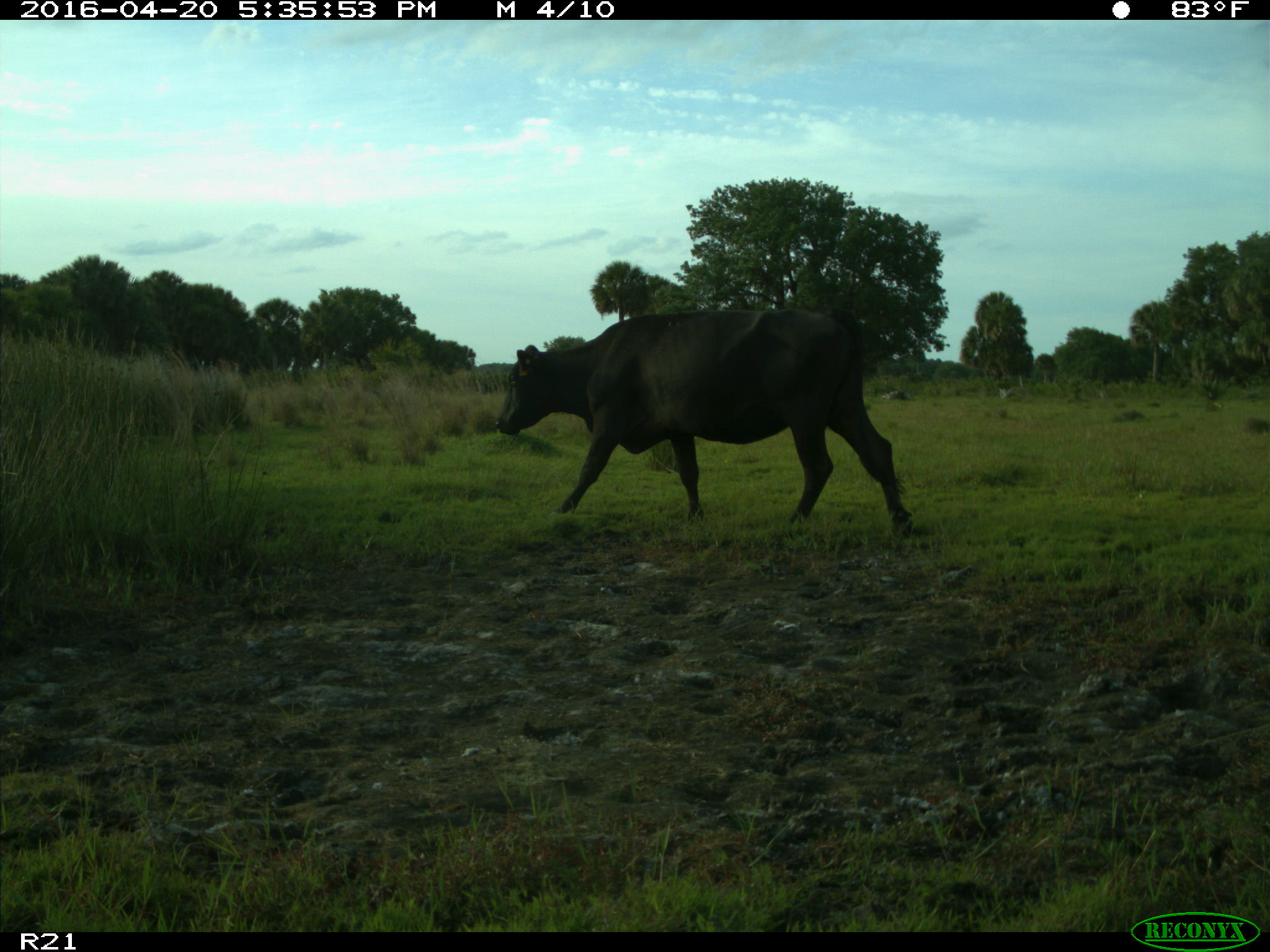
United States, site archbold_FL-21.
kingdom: Animalia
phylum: Chordata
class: Mammalia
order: Artiodactyla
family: Bovidae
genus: Bos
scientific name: Bos taurus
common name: domestic cow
Bos taurus (domestic cow).